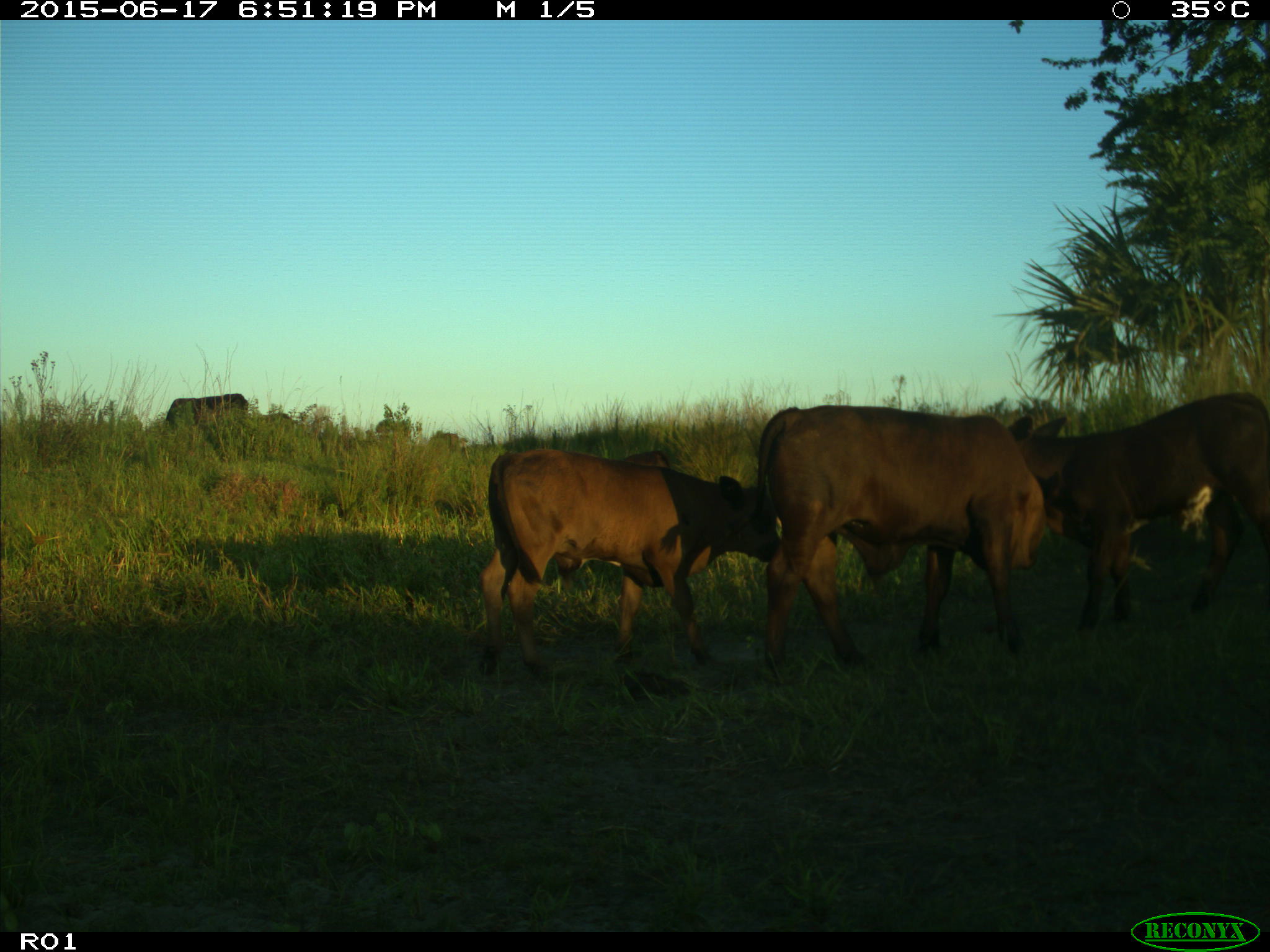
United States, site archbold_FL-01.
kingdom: Animalia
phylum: Chordata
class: Mammalia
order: Artiodactyla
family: Bovidae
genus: Bos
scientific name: Bos taurus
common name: domestic cow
Bos taurus (domestic cow).